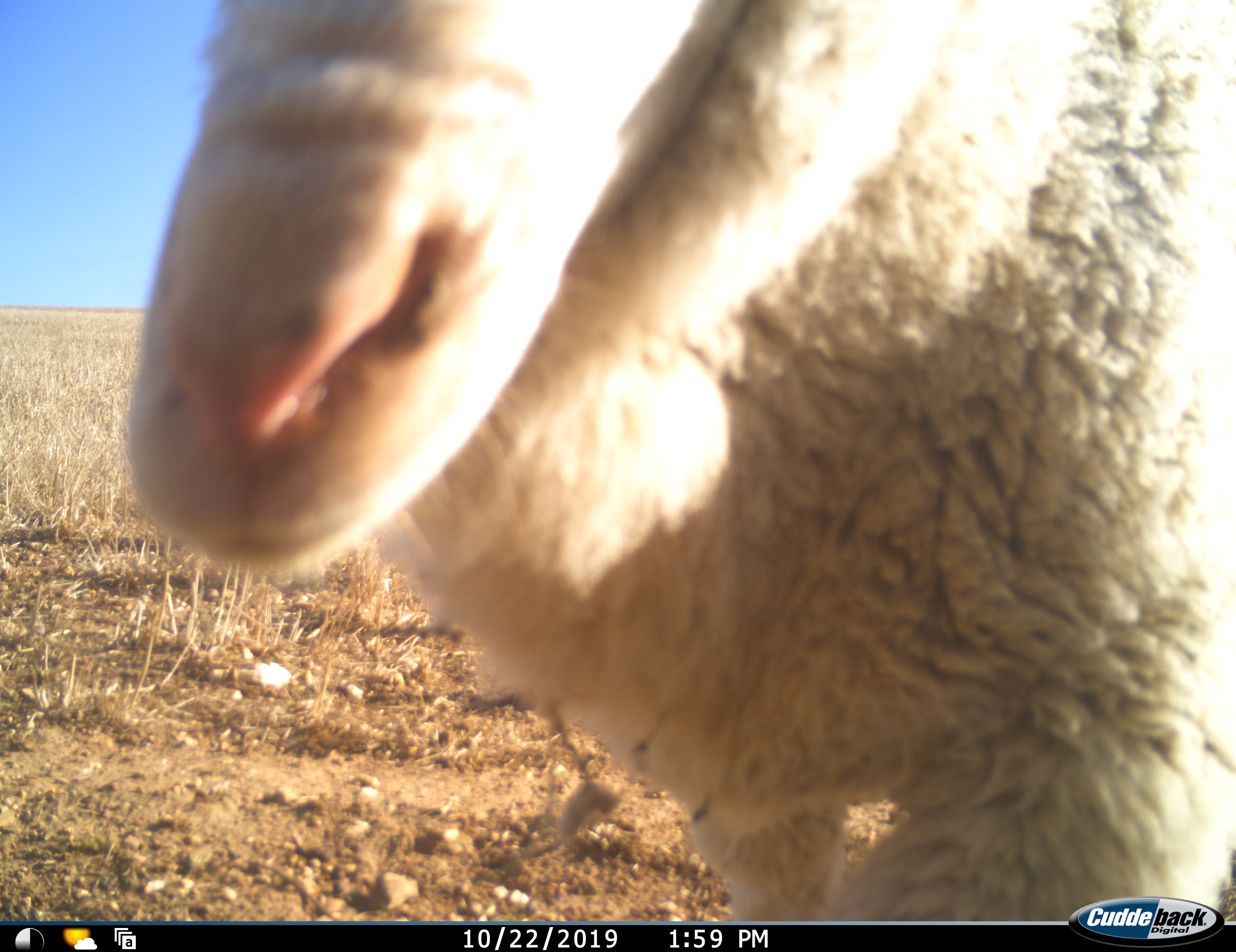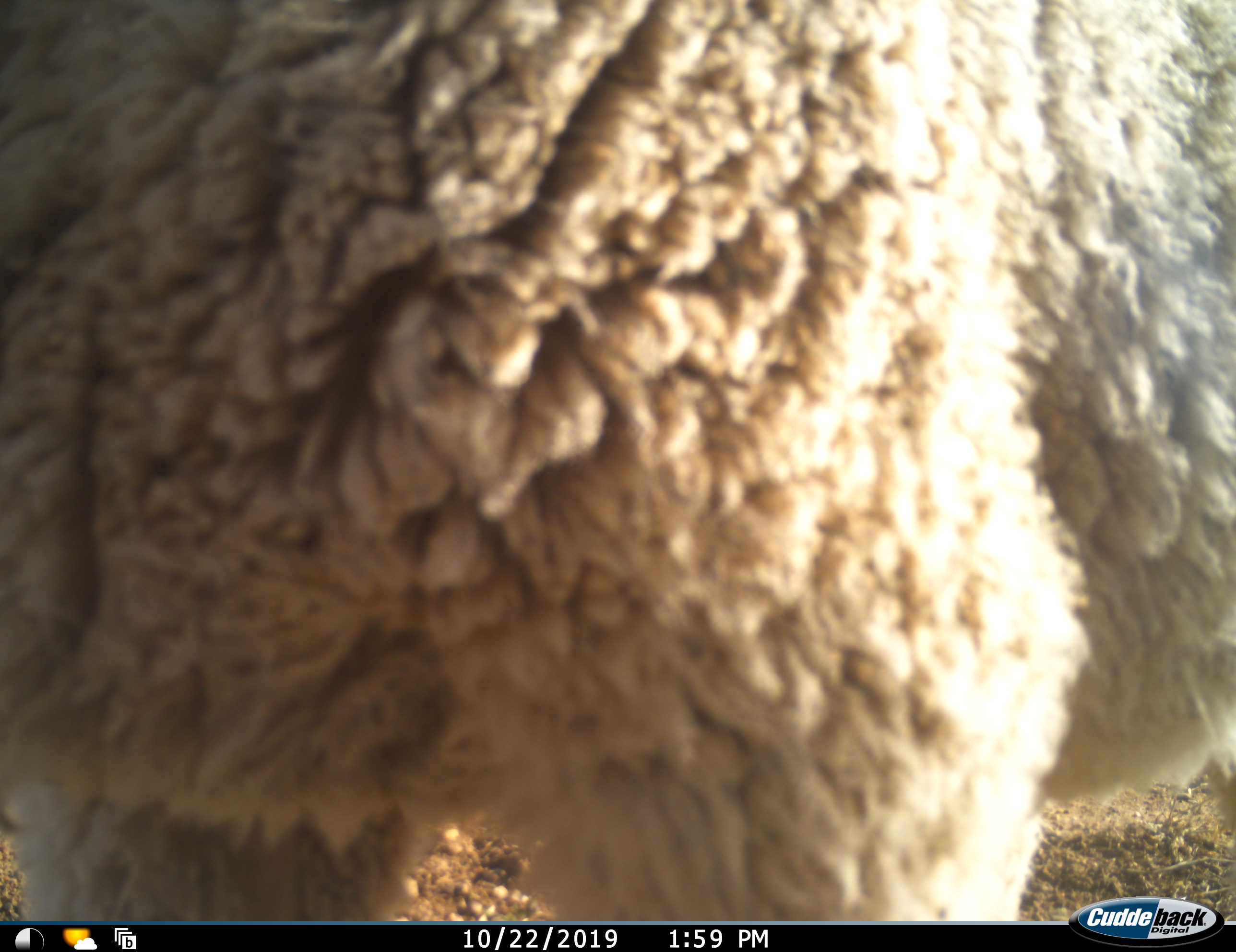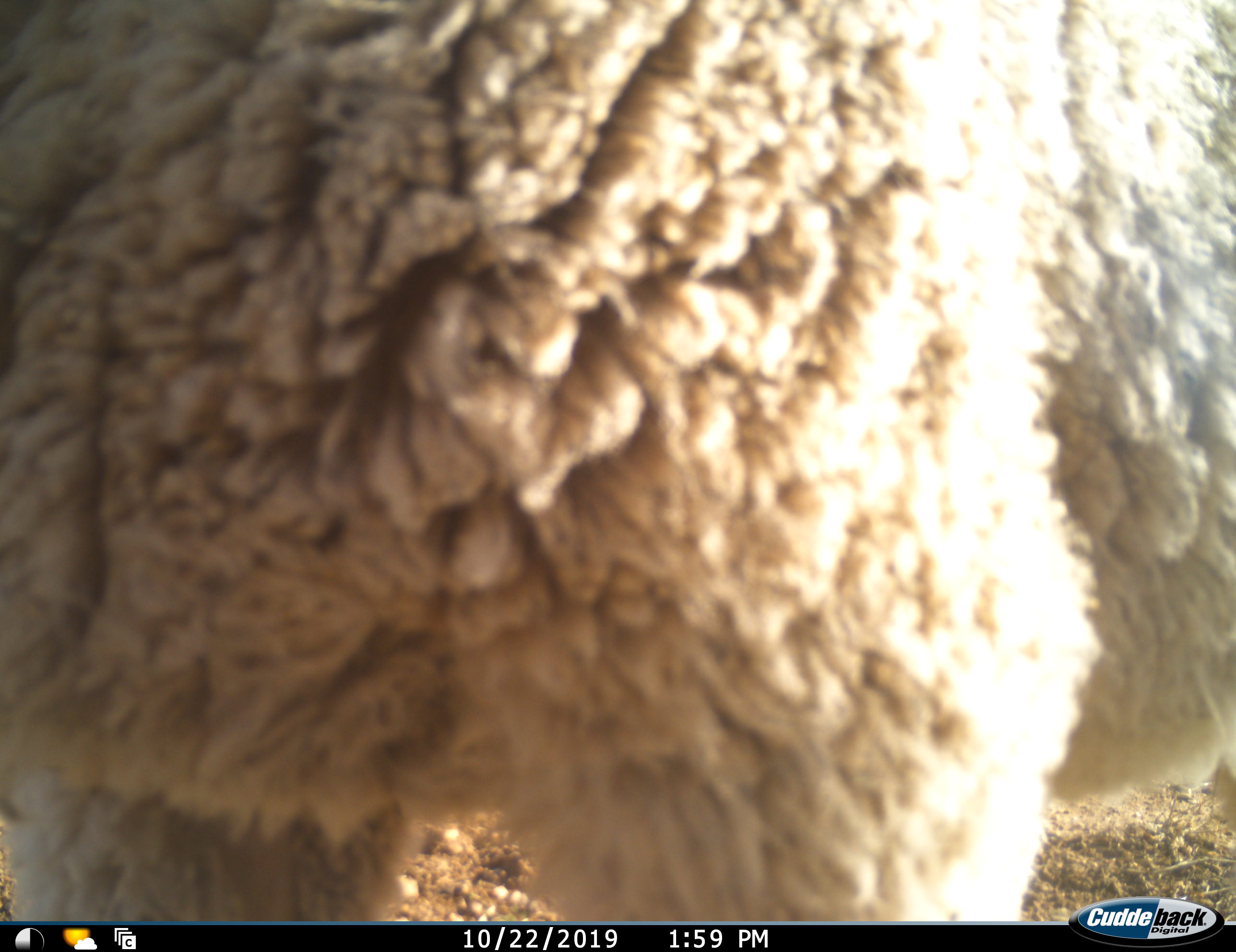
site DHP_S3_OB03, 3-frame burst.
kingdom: Animalia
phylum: Chordata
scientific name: Vertebrata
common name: domestic animal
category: domesticanimal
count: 1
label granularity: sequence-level